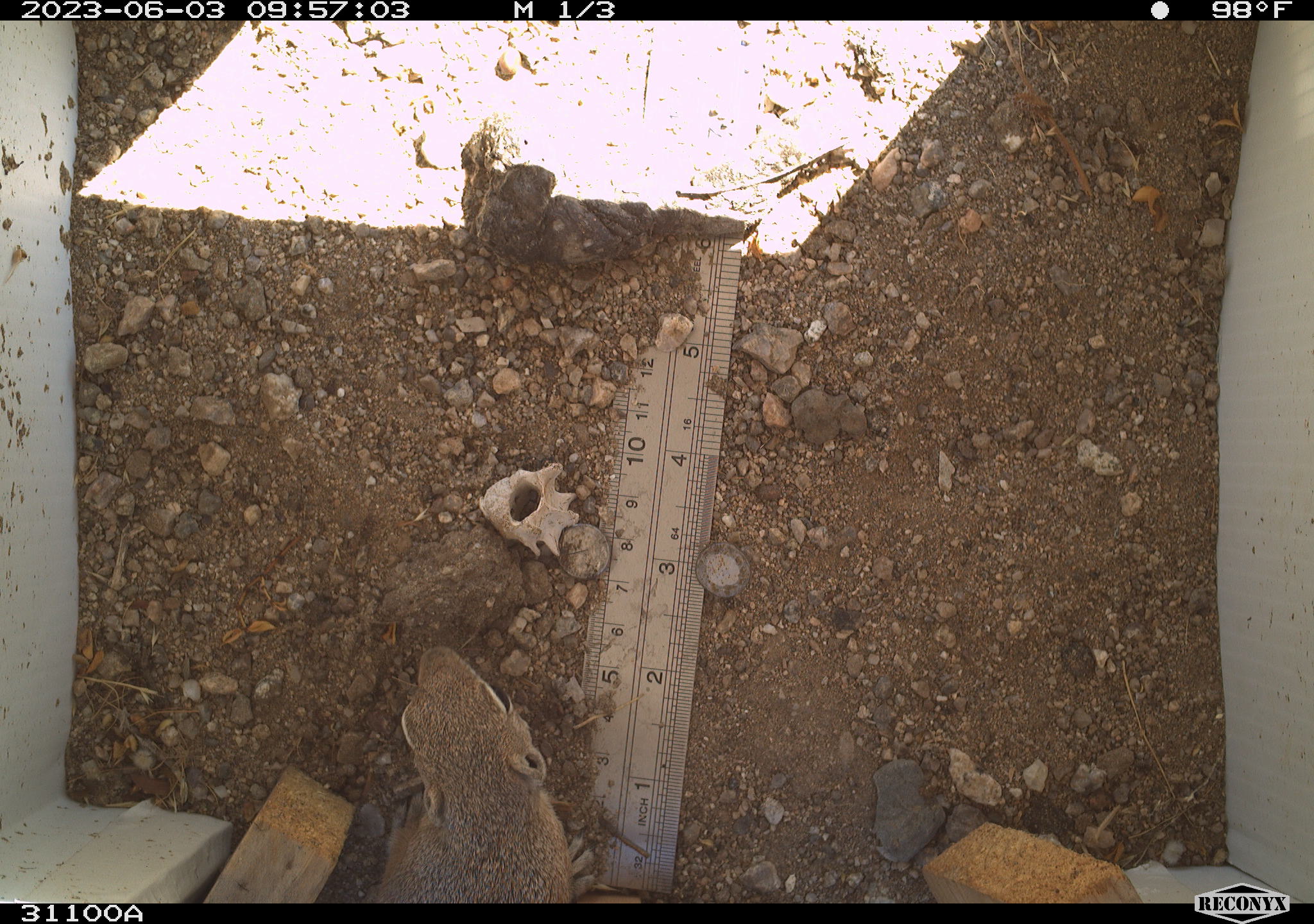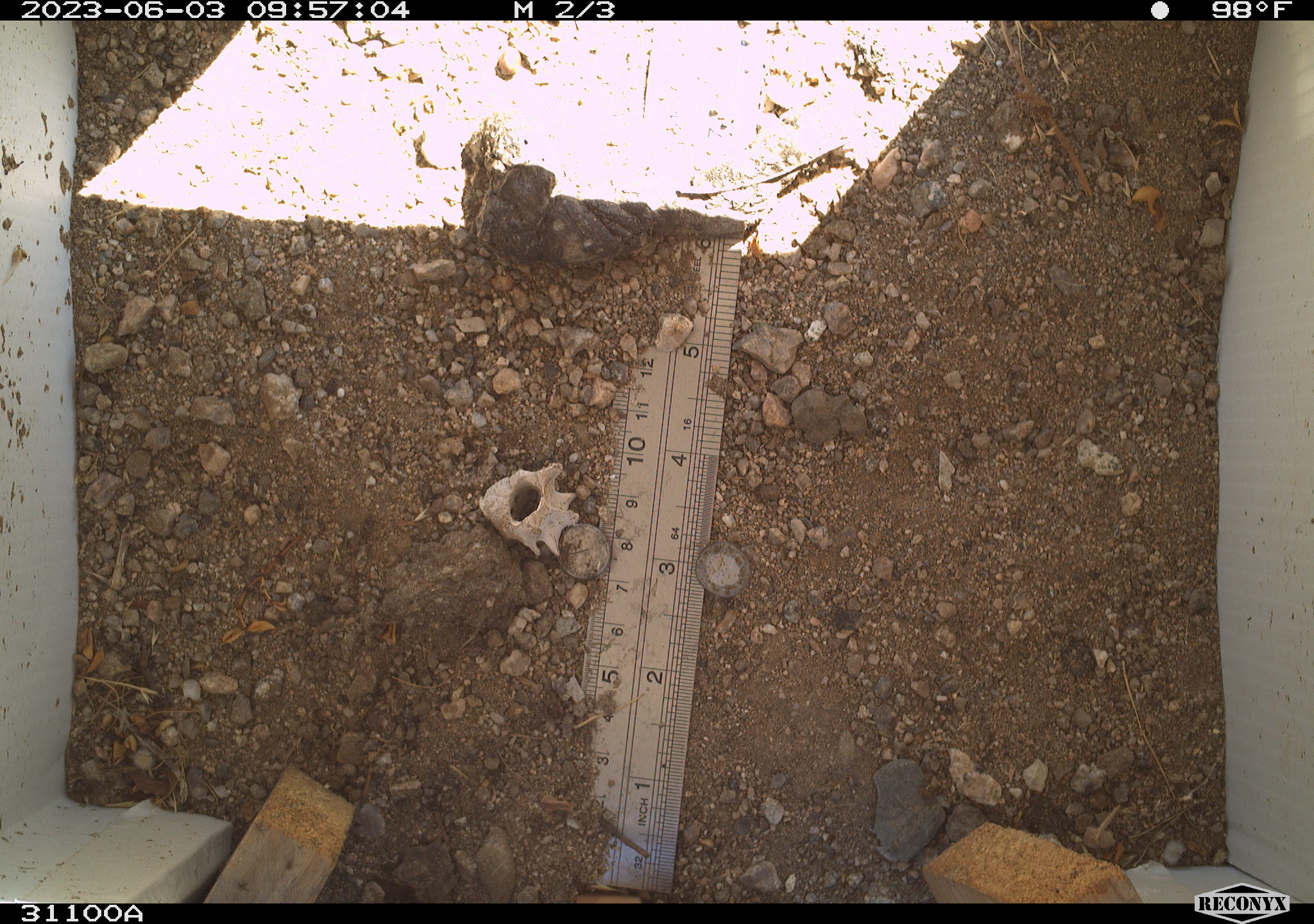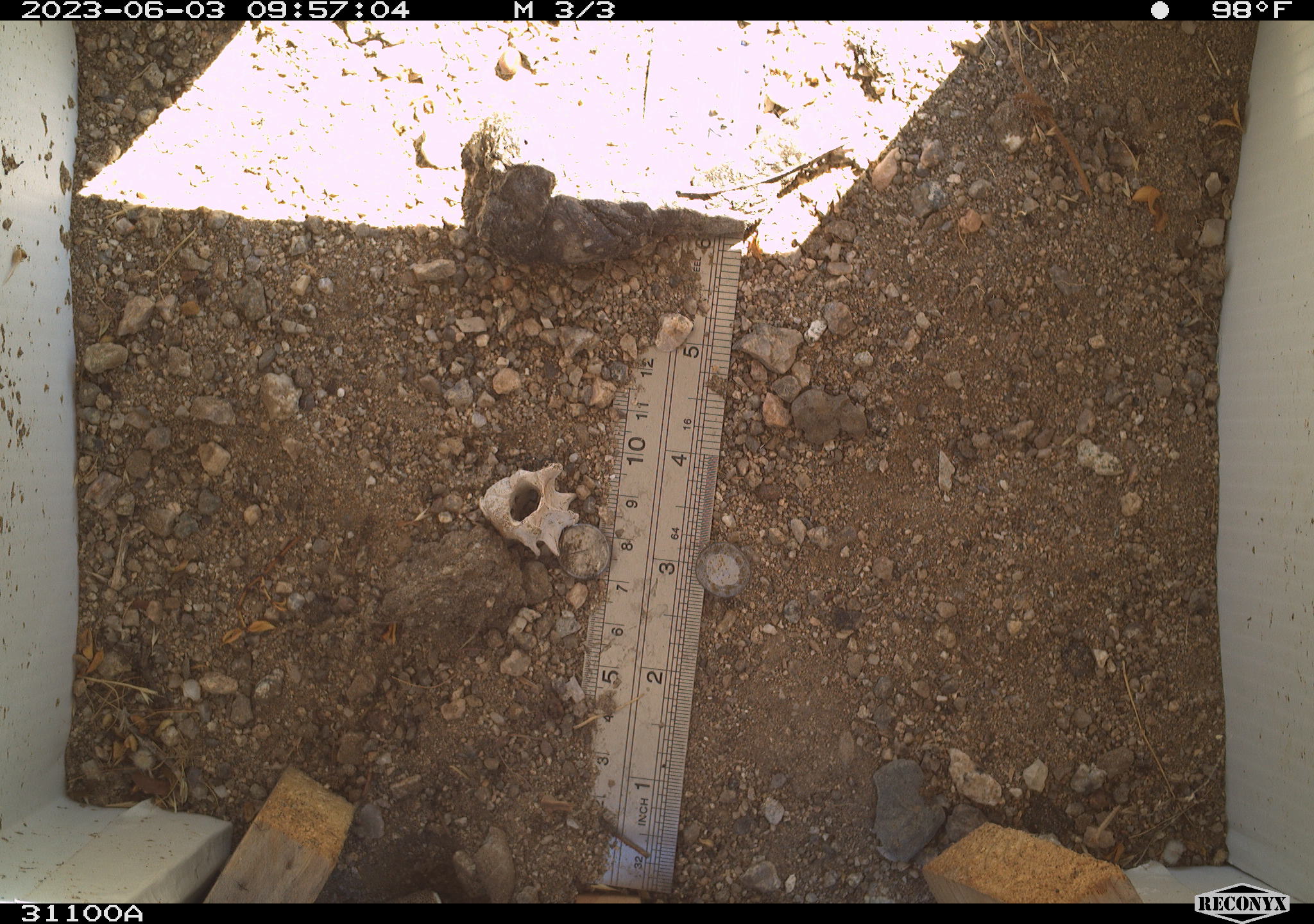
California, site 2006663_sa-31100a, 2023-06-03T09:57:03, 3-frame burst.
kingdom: Animalia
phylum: Chordata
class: Mammalia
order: Rodentia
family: Sciuridae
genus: Ammospermophilus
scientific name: Ammospermophilus leucurus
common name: white-tailed antelope squirrel